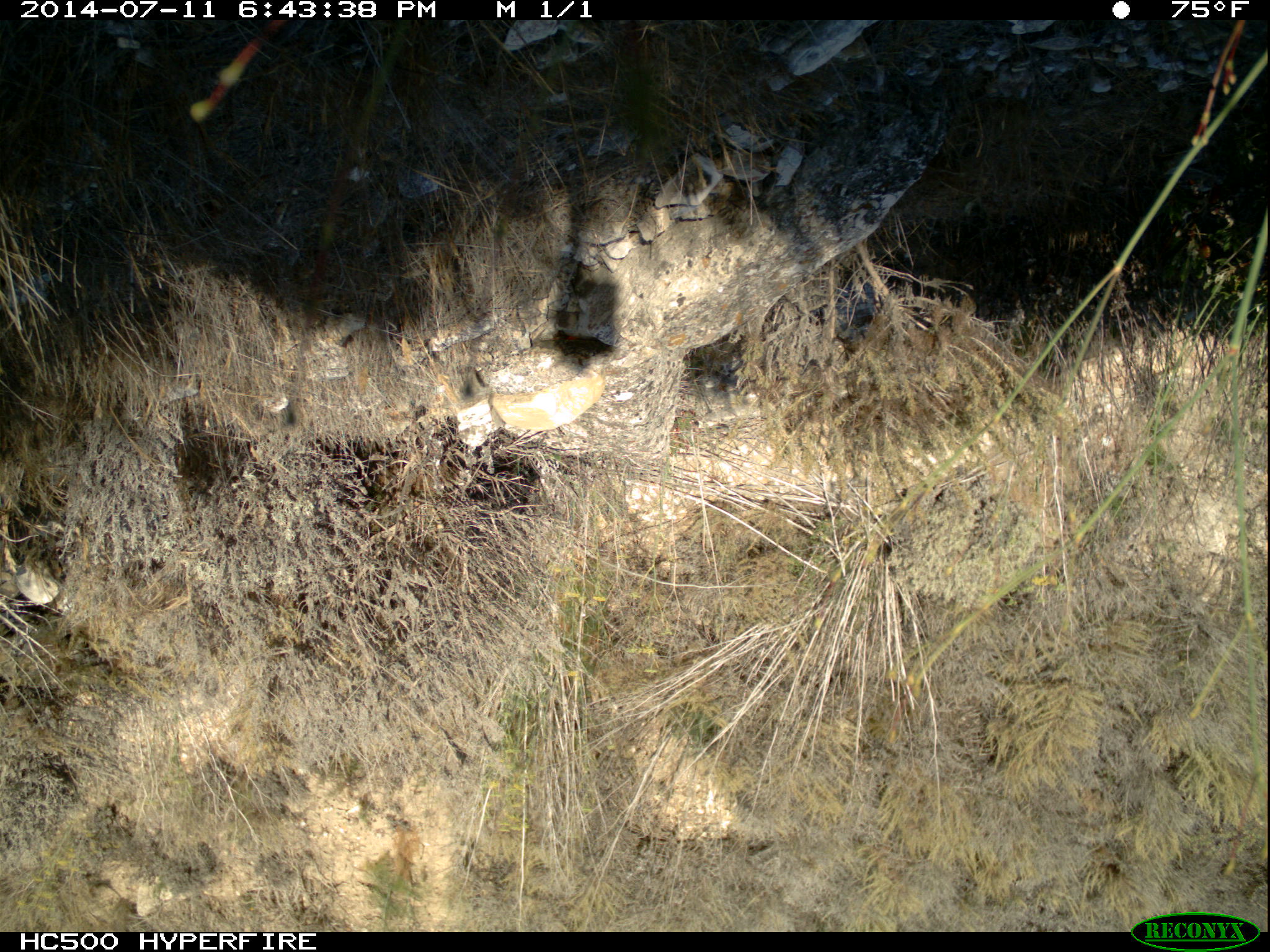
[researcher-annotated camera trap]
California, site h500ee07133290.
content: no animal present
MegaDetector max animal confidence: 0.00